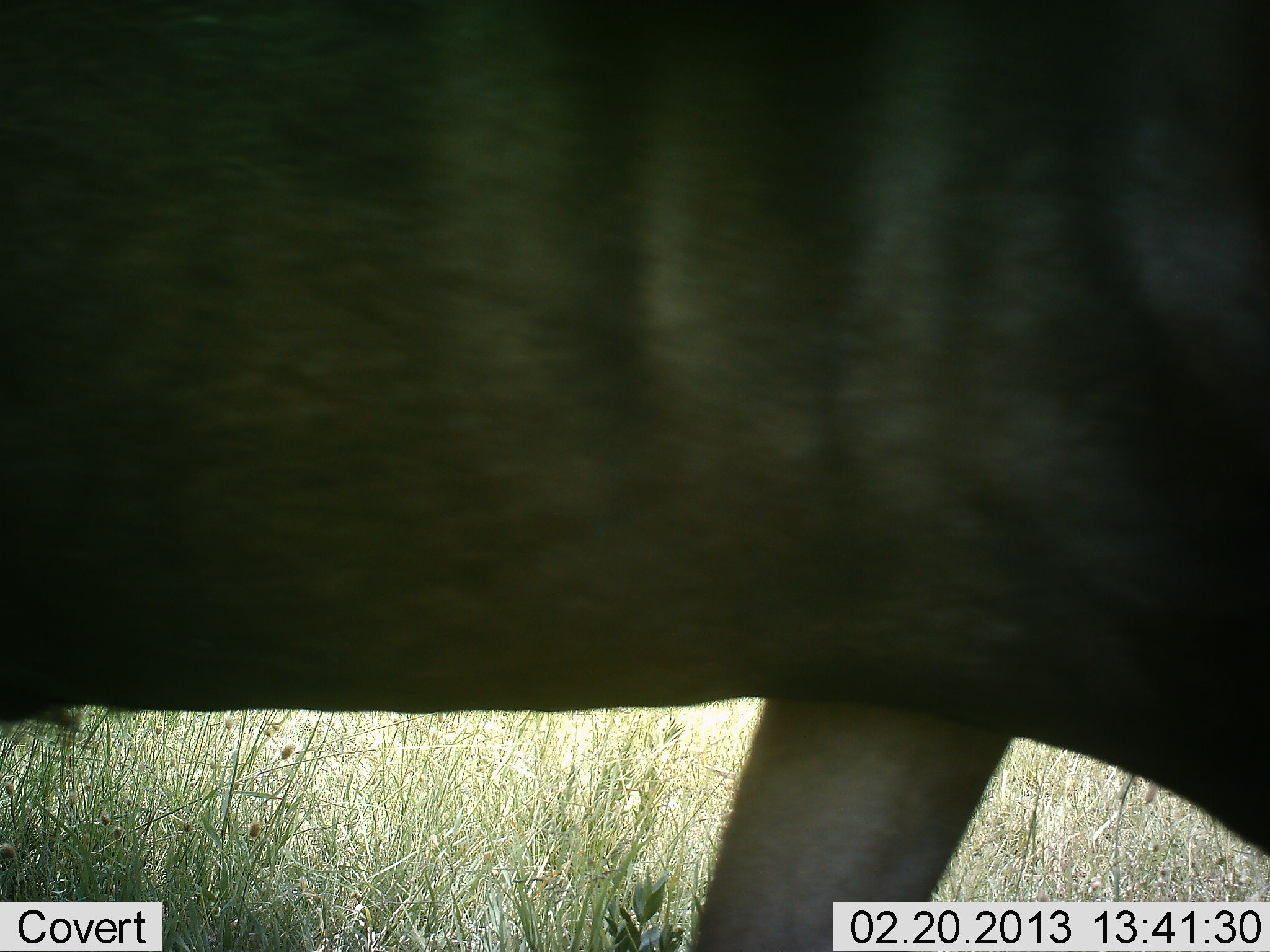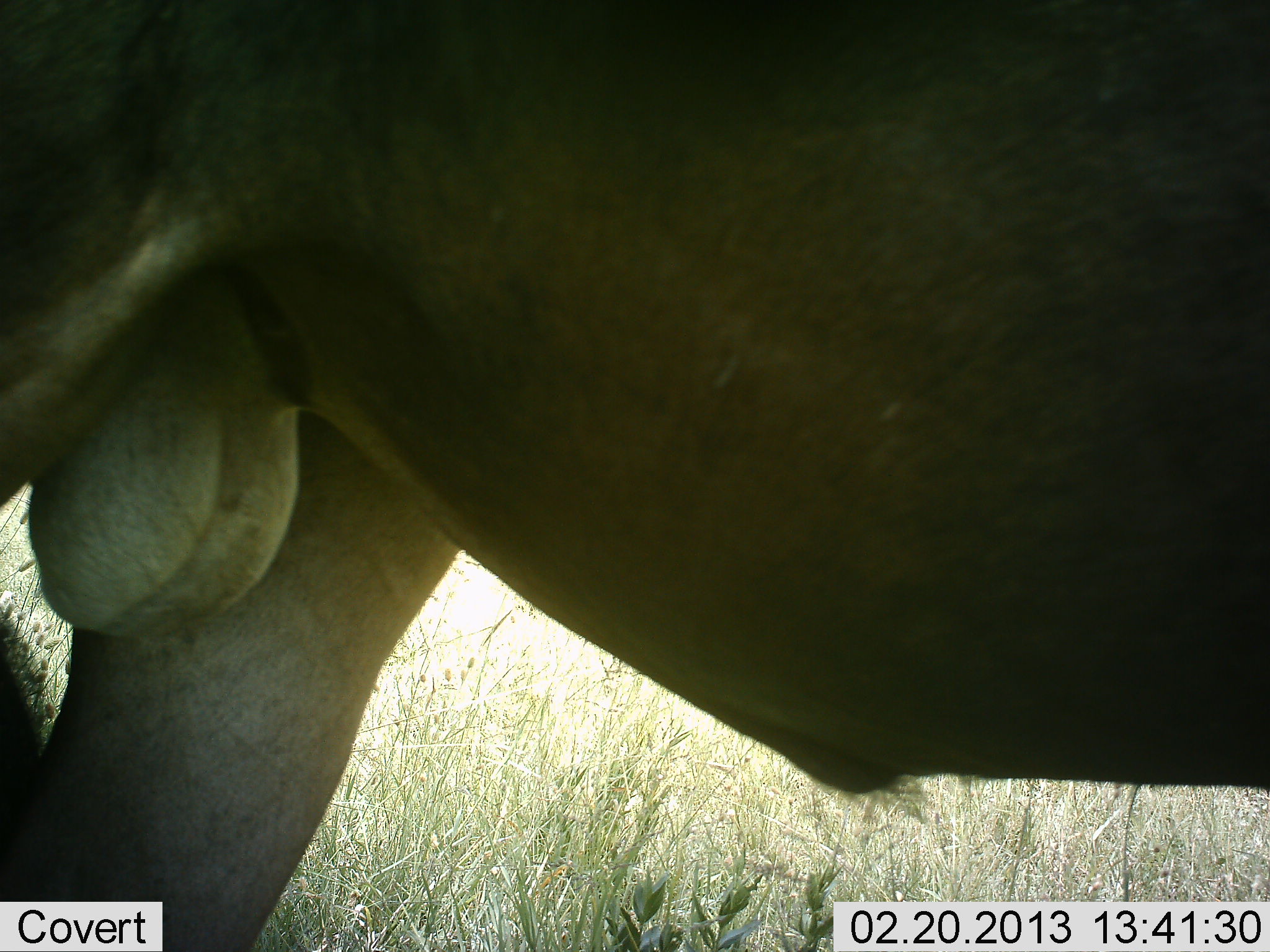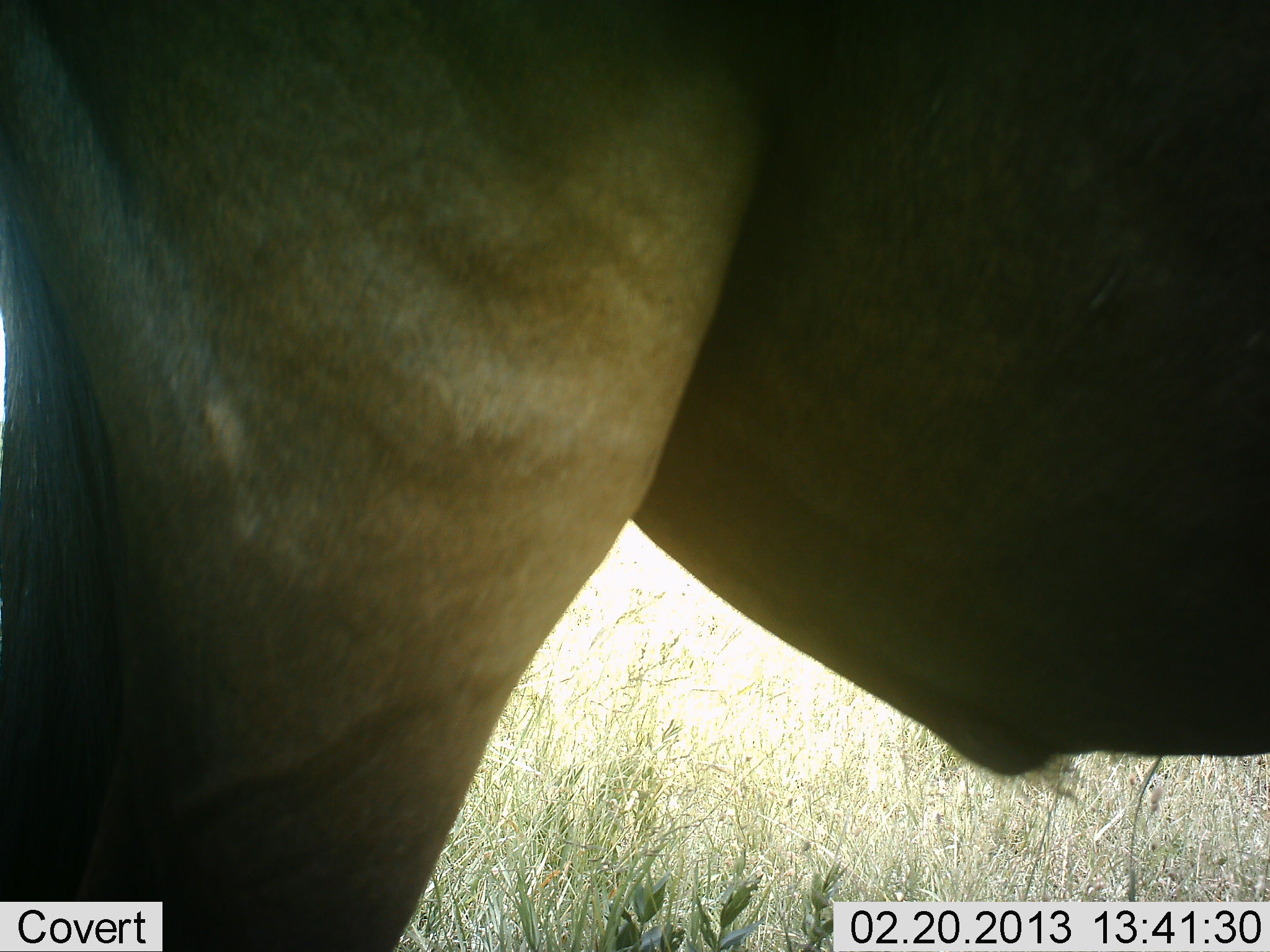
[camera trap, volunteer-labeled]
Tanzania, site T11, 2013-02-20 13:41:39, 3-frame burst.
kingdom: Animalia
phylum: Chordata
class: Mammalia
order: Artiodactyla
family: Bovidae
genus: Connochaetes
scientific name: Connochaetes taurinus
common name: blue wildebeest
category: wildebeest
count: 1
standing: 39%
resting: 0%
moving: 67%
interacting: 6%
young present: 0%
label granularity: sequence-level